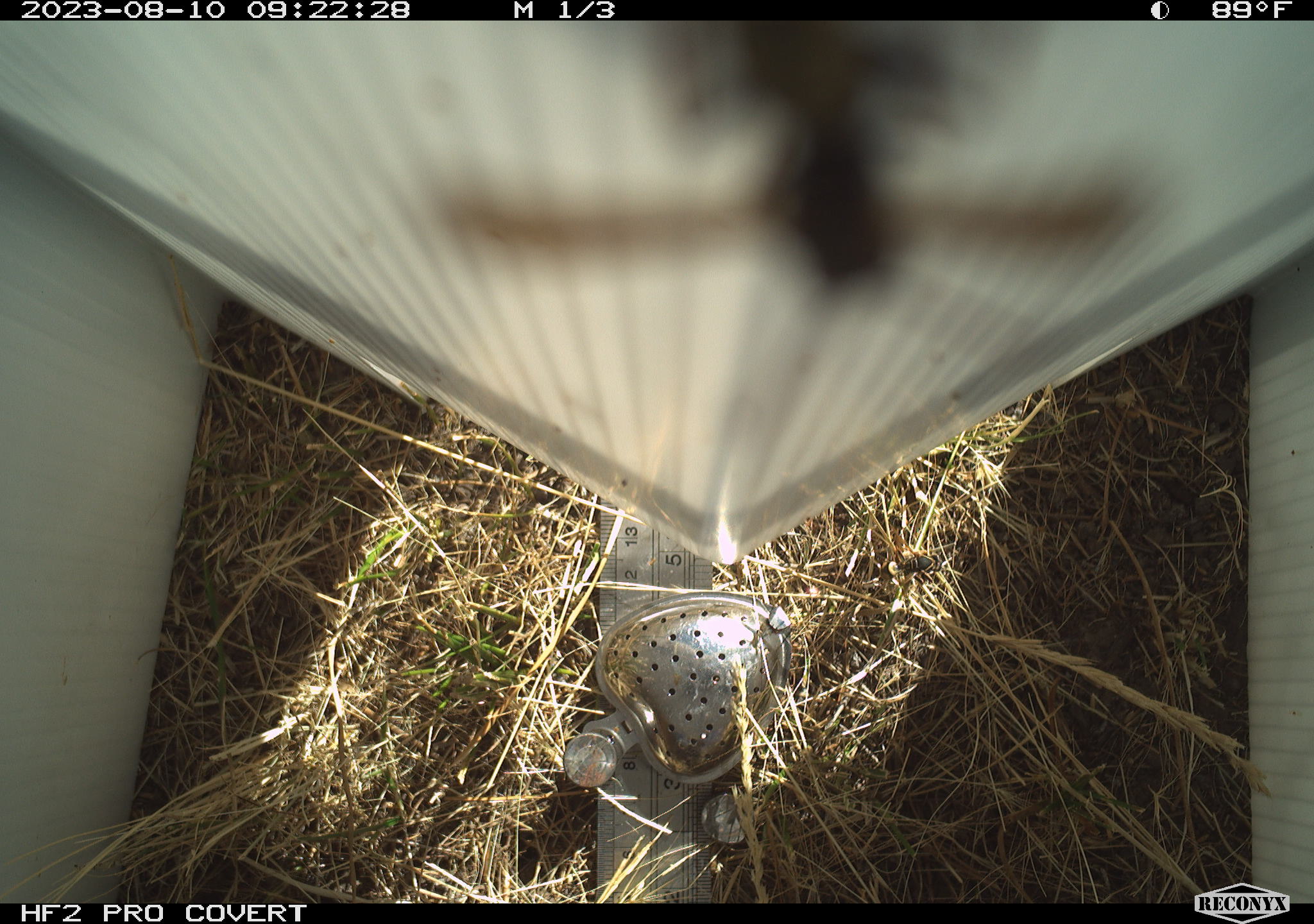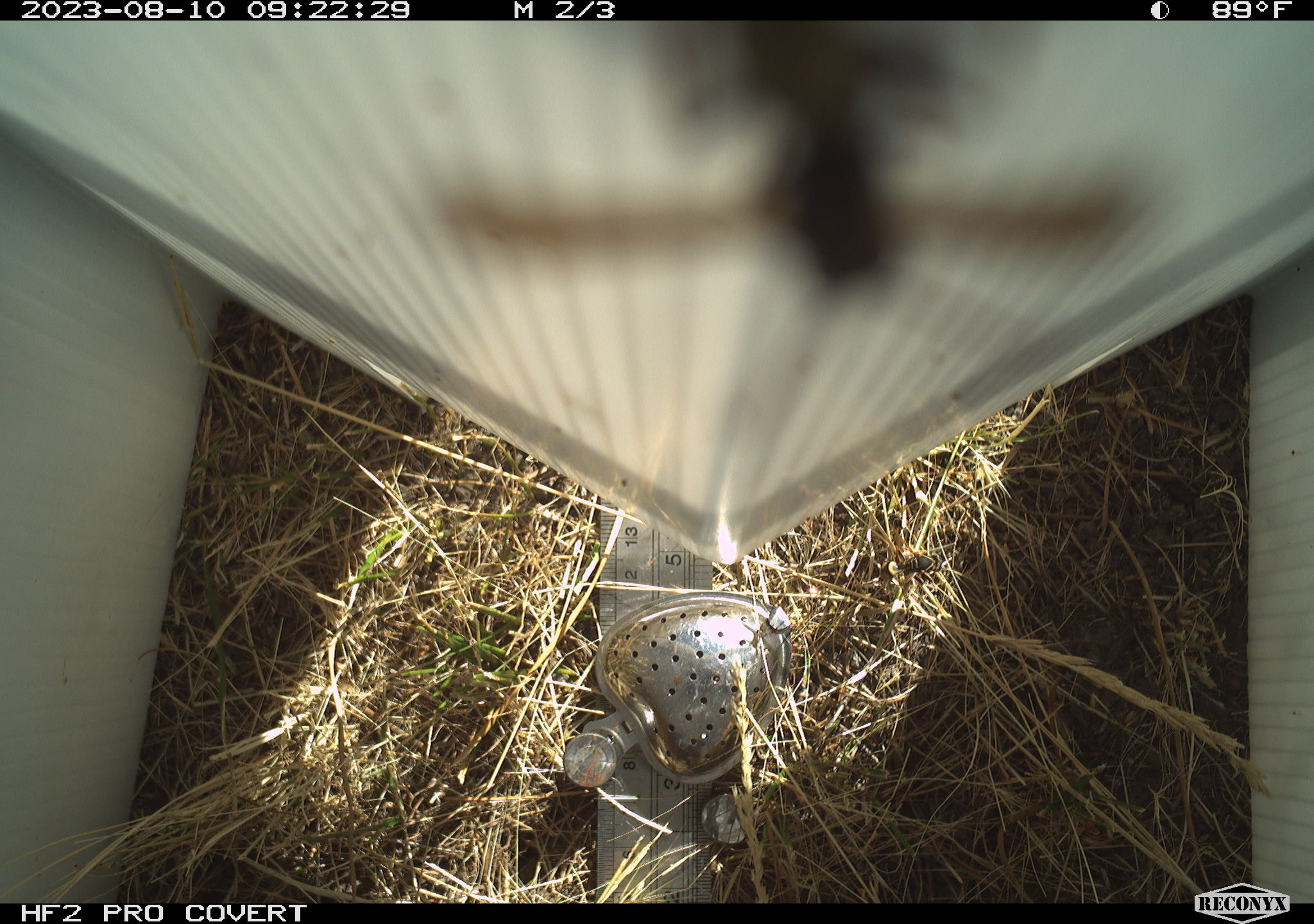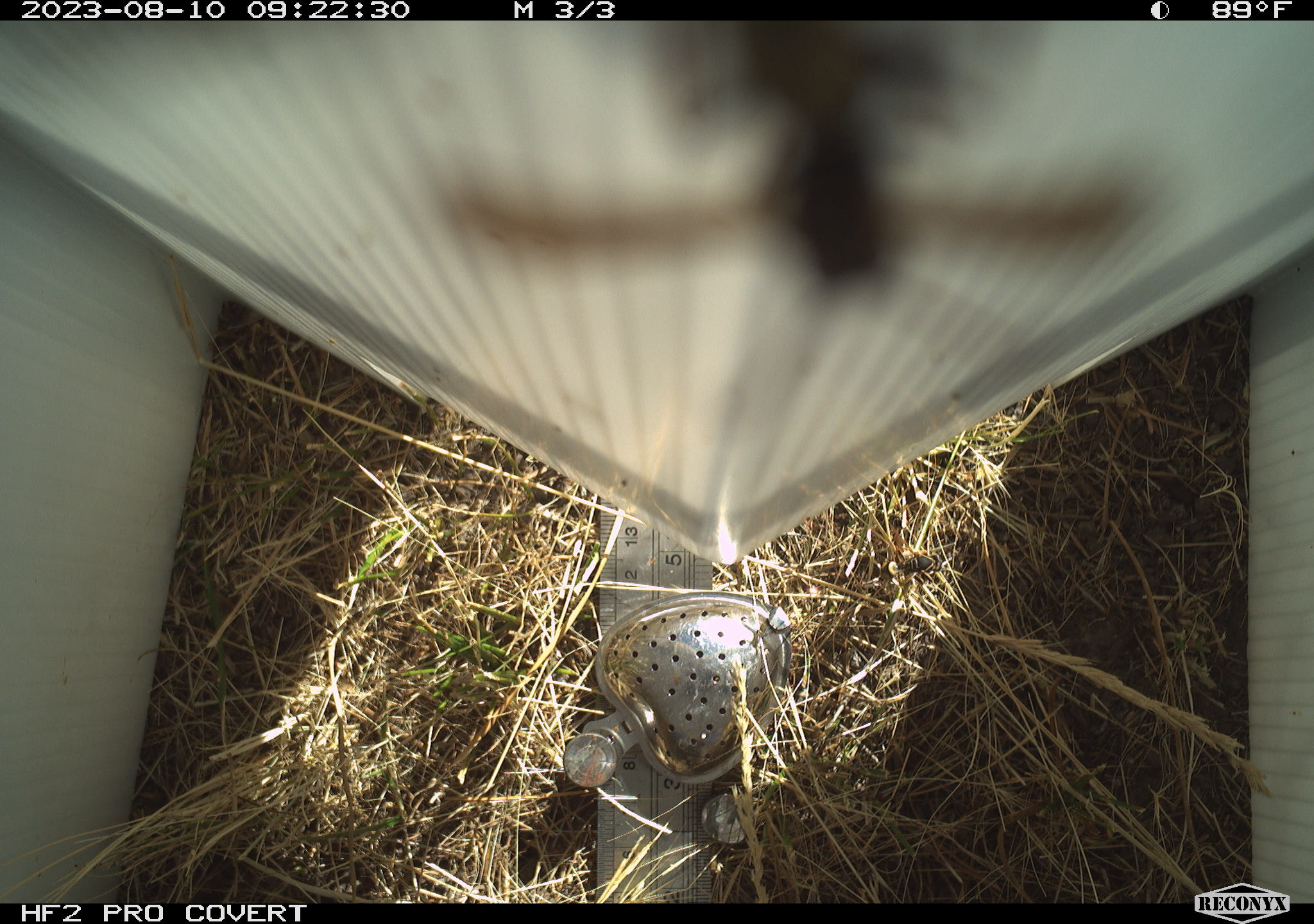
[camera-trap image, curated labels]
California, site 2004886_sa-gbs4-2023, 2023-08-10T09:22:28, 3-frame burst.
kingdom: Animalia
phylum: Arthropoda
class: Insecta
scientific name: Insecta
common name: insect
Insect (Insecta).